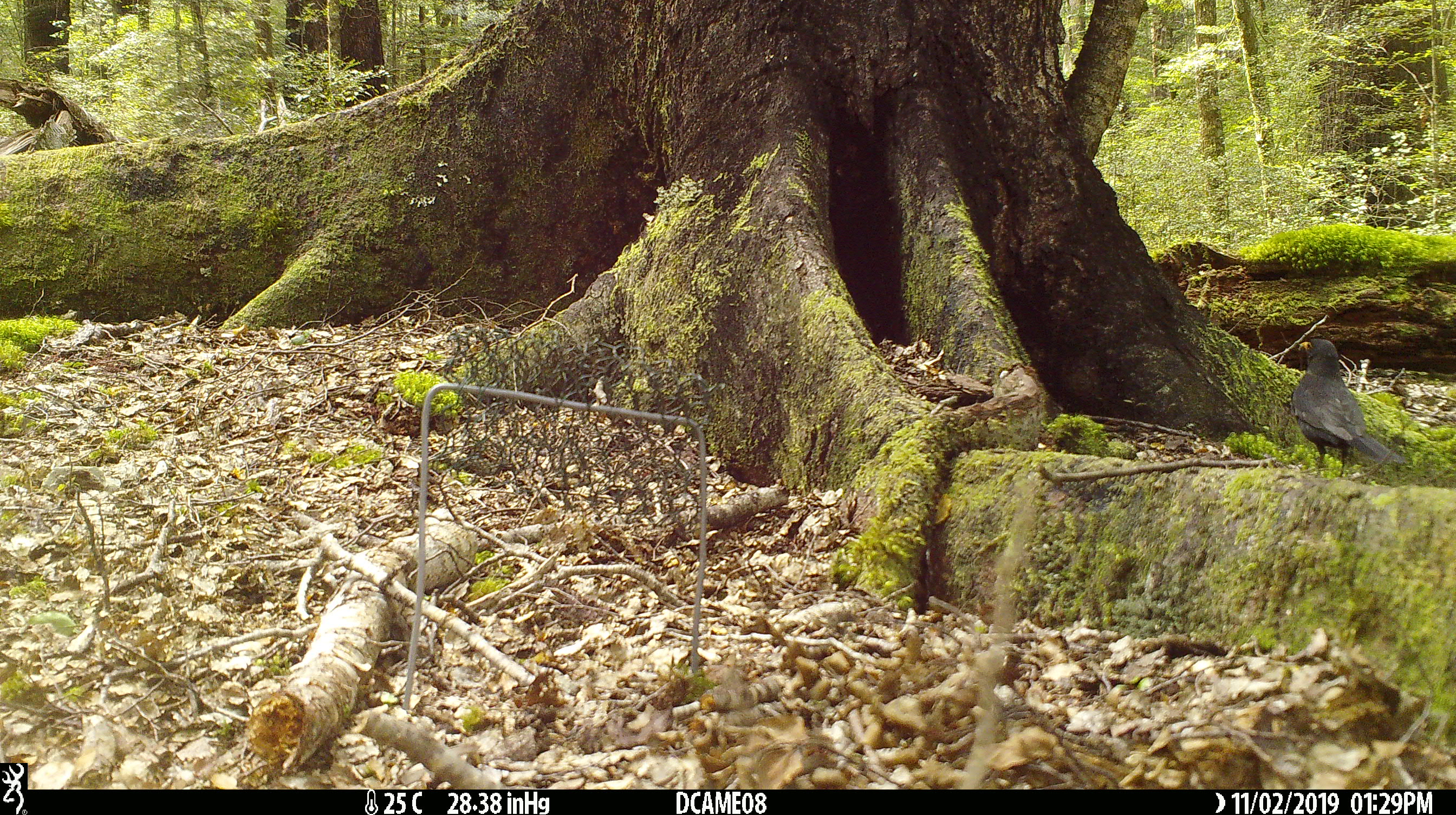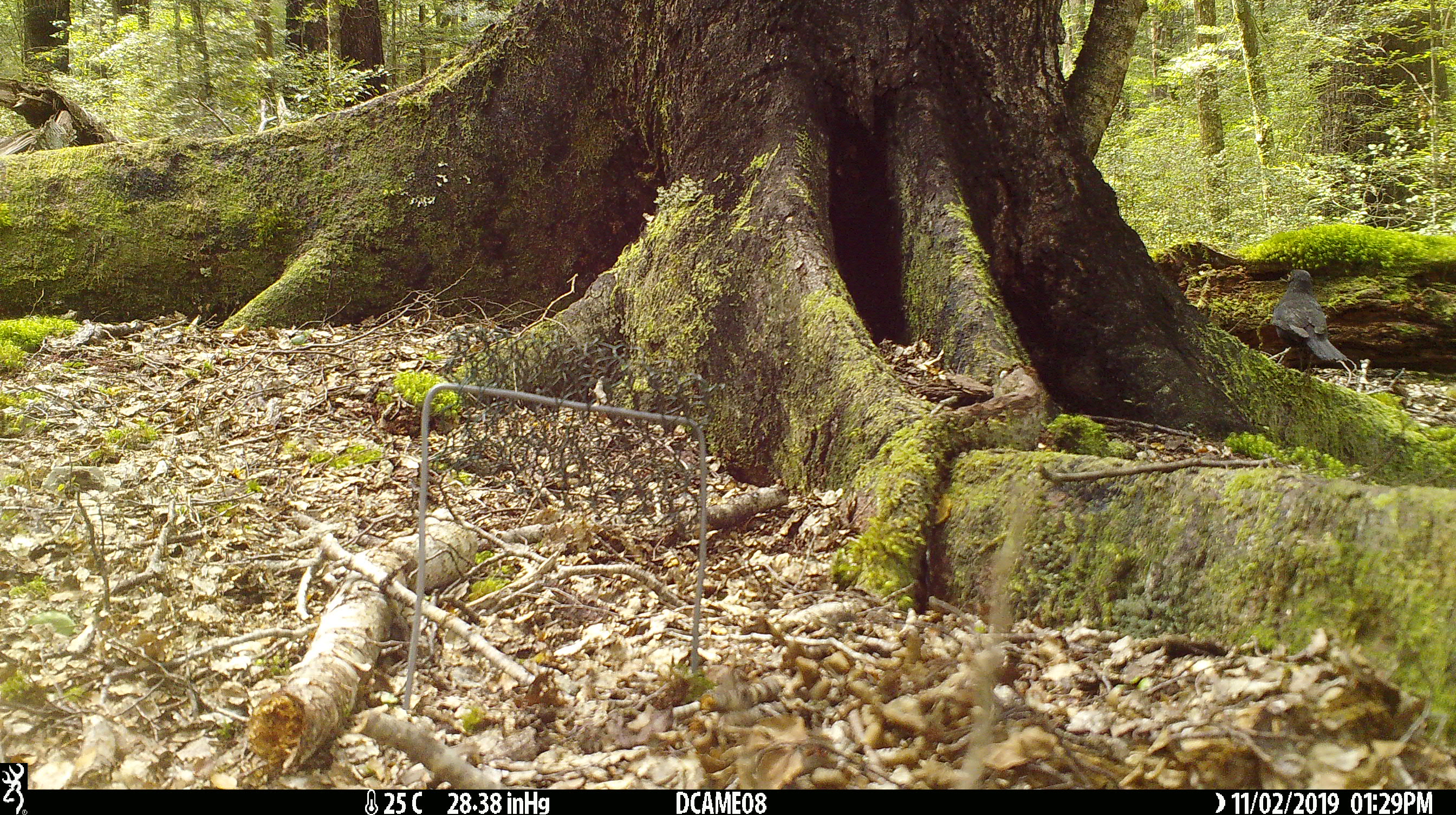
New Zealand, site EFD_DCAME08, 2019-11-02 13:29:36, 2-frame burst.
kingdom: Animalia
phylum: Chordata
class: Aves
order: Passeriformes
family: Turdidae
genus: Turdus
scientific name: Turdus merula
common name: eurasian blackbird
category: blackbird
Blackbird (eurasian blackbird) (Turdus merula).